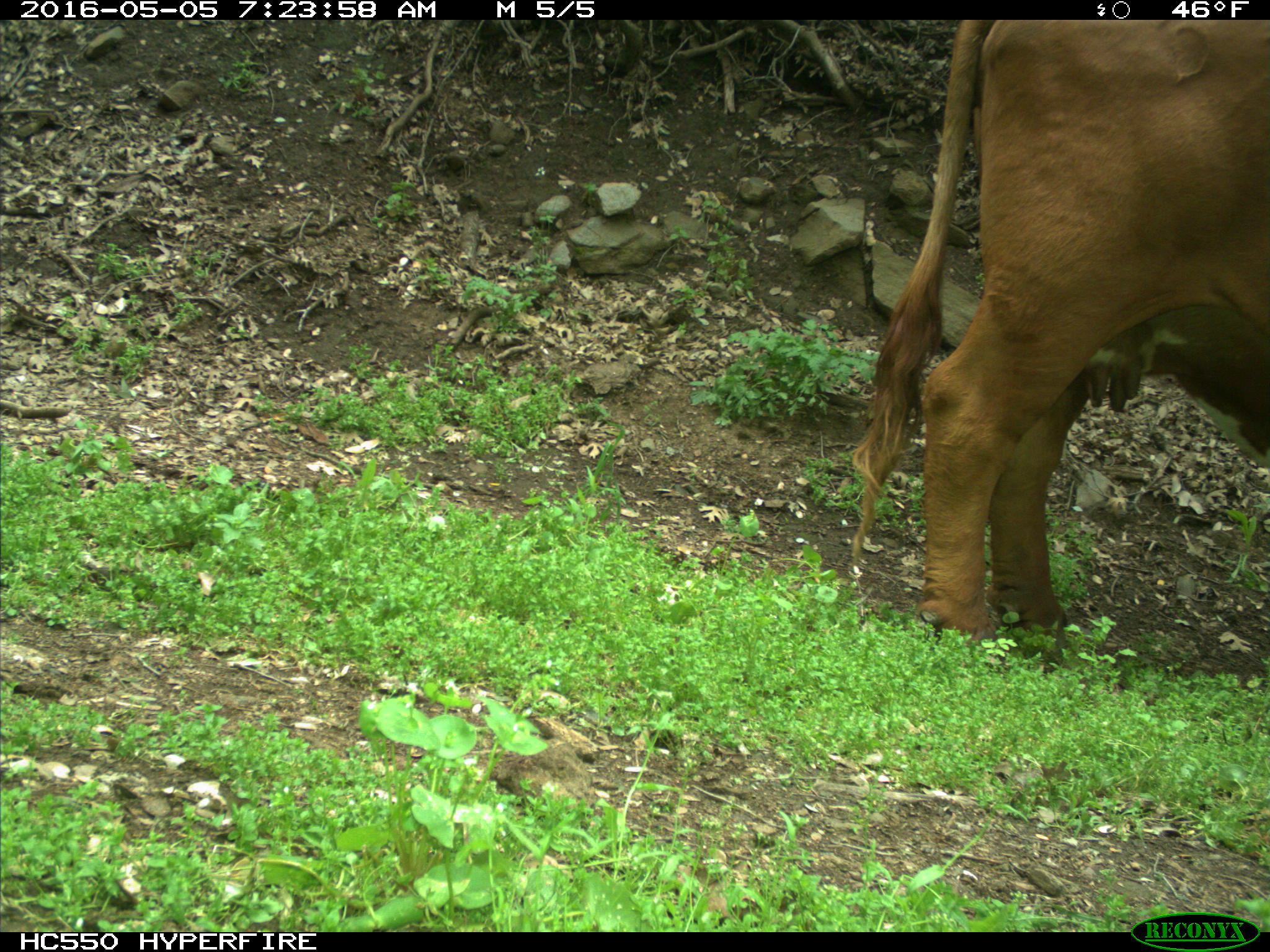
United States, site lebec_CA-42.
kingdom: Animalia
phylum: Chordata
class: Mammalia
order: Artiodactyla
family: Bovidae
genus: Bos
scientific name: Bos taurus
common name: domestic cow